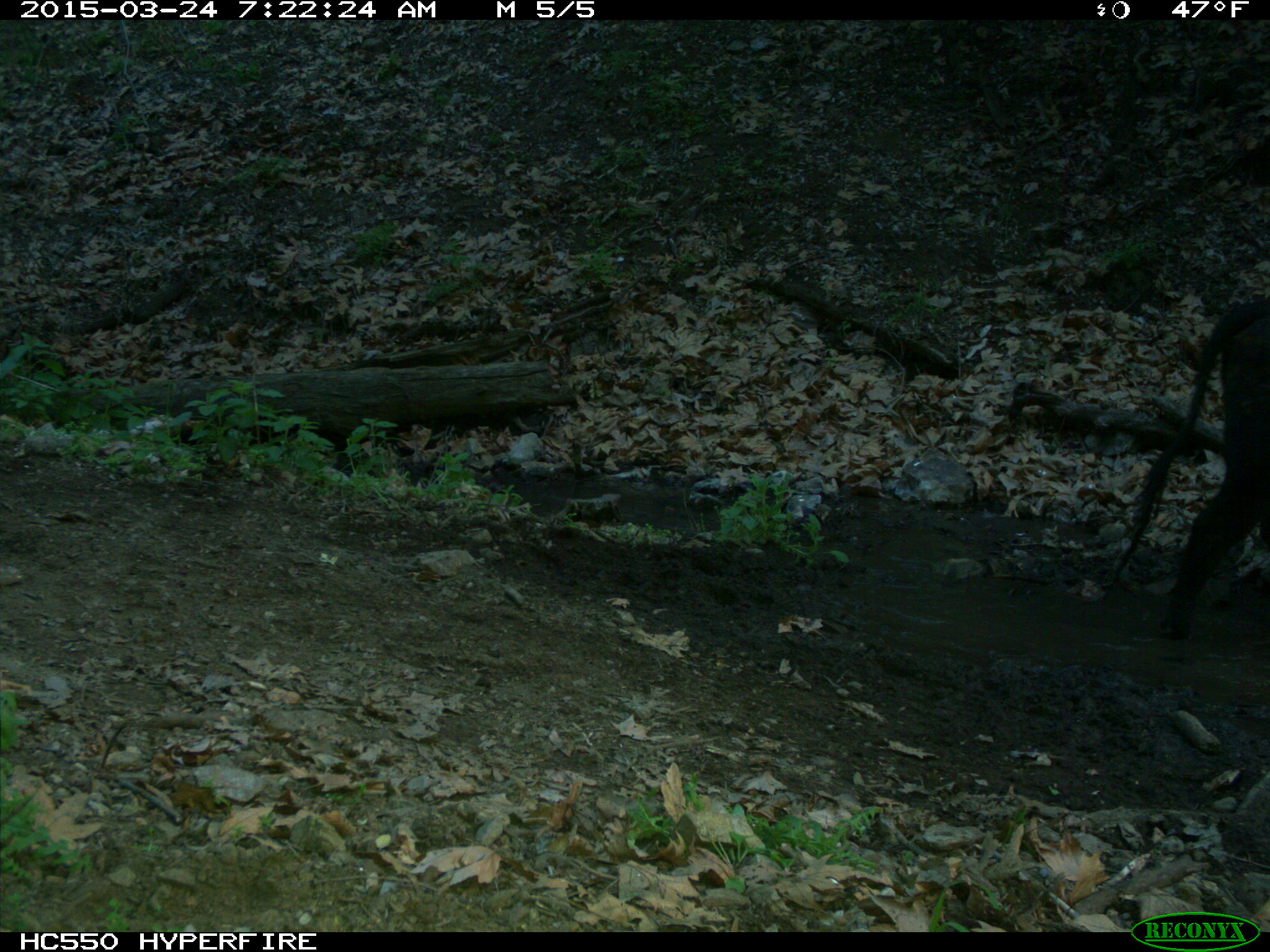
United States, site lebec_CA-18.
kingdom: Animalia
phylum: Chordata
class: Mammalia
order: Artiodactyla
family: Bovidae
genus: Bos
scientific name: Bos taurus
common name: domestic cow